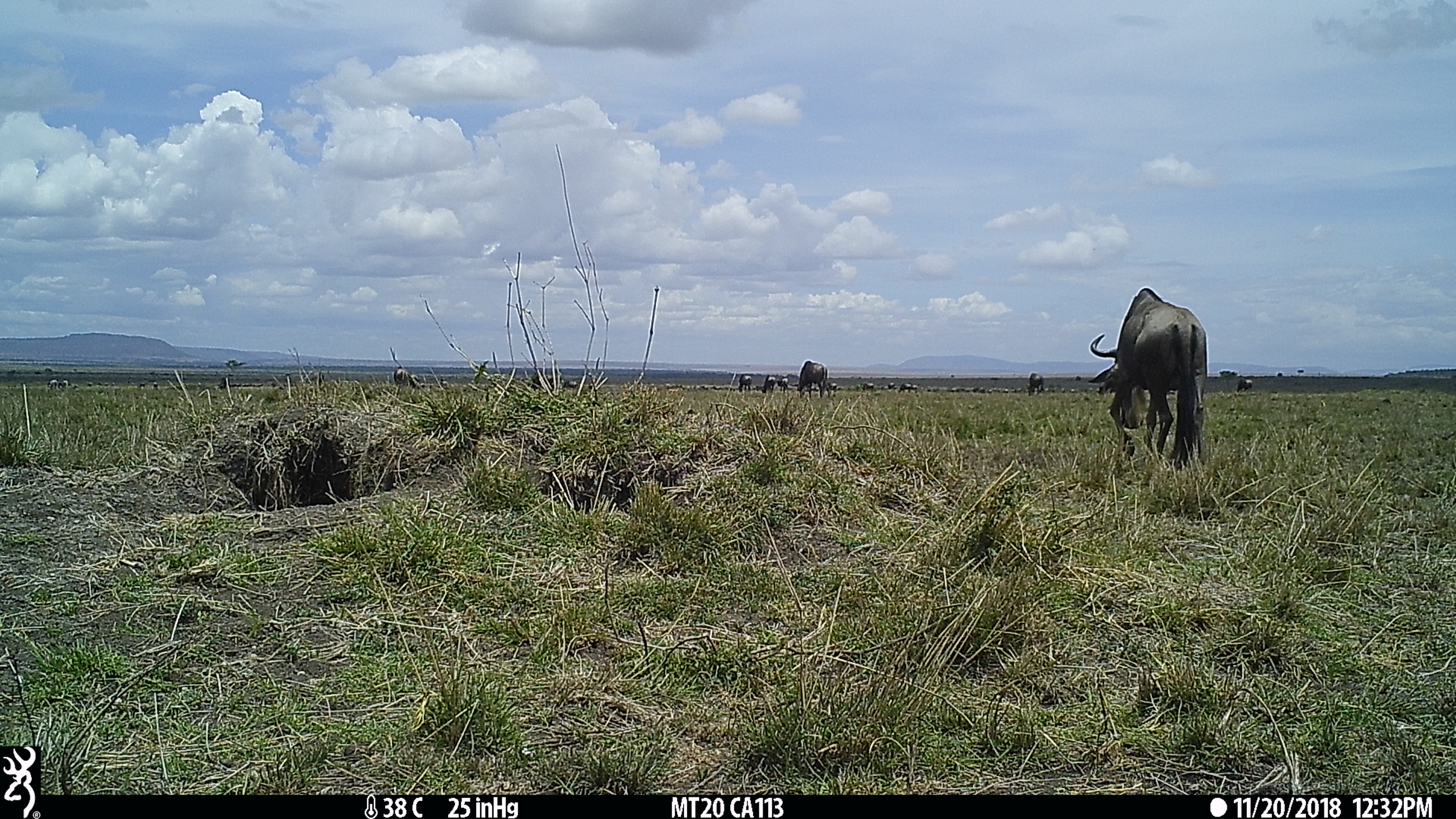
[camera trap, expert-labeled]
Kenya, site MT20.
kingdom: Animalia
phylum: Chordata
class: Mammalia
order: Artiodactyla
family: Bovidae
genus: Connochaetes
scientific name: Connochaetes taurinus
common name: blue wildebeest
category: wildebeest